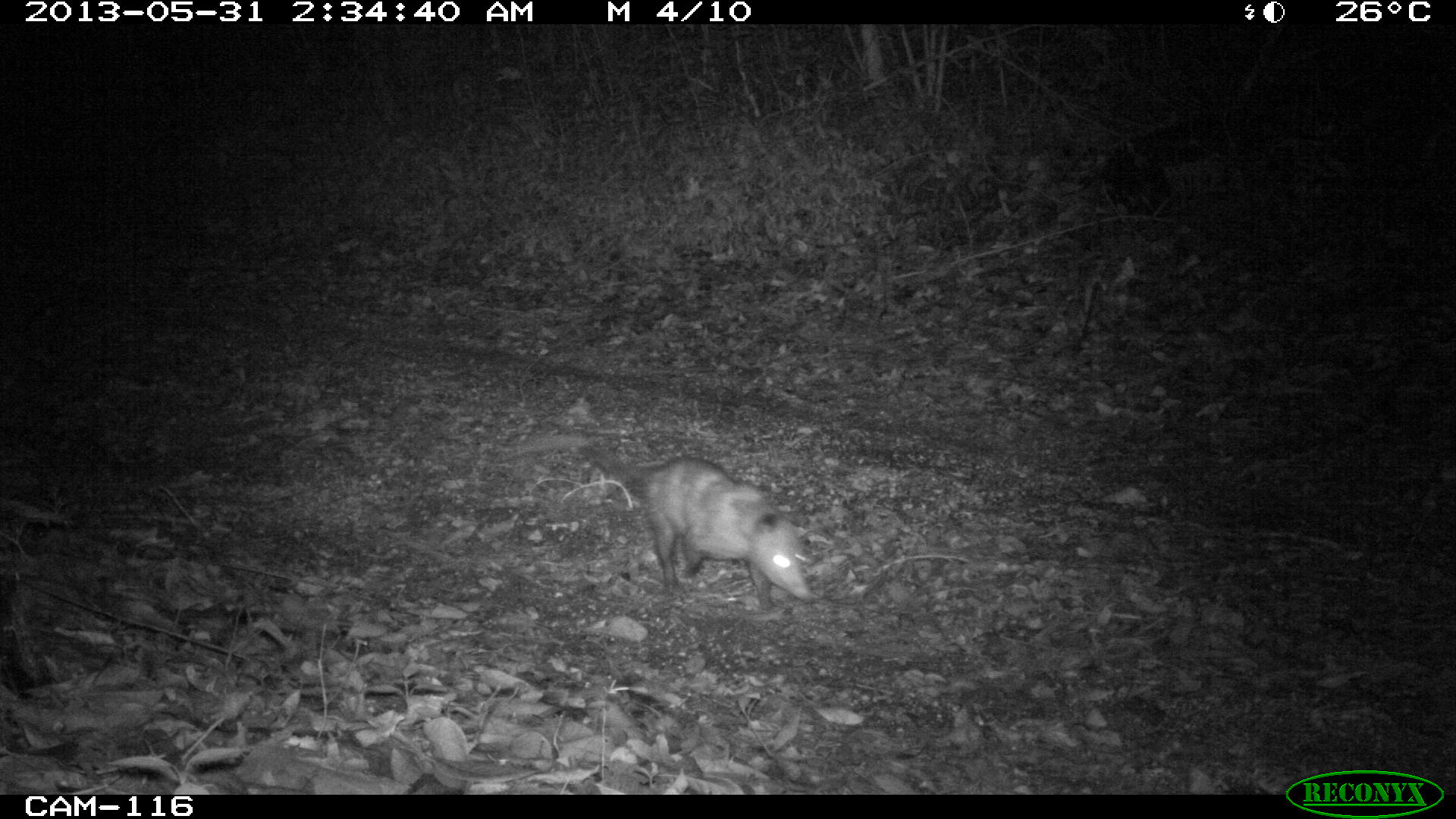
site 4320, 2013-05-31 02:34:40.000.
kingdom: Animalia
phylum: Chordata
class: Mammalia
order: Didelphimorphia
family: Didelphidae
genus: Didelphis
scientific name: Didelphis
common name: american opossums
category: didelphis sp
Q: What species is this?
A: Didelphis sp (american opossums) (Didelphis).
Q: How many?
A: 1.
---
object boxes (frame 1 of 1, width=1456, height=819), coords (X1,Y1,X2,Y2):
didelphis sp: (490,431,814,613)